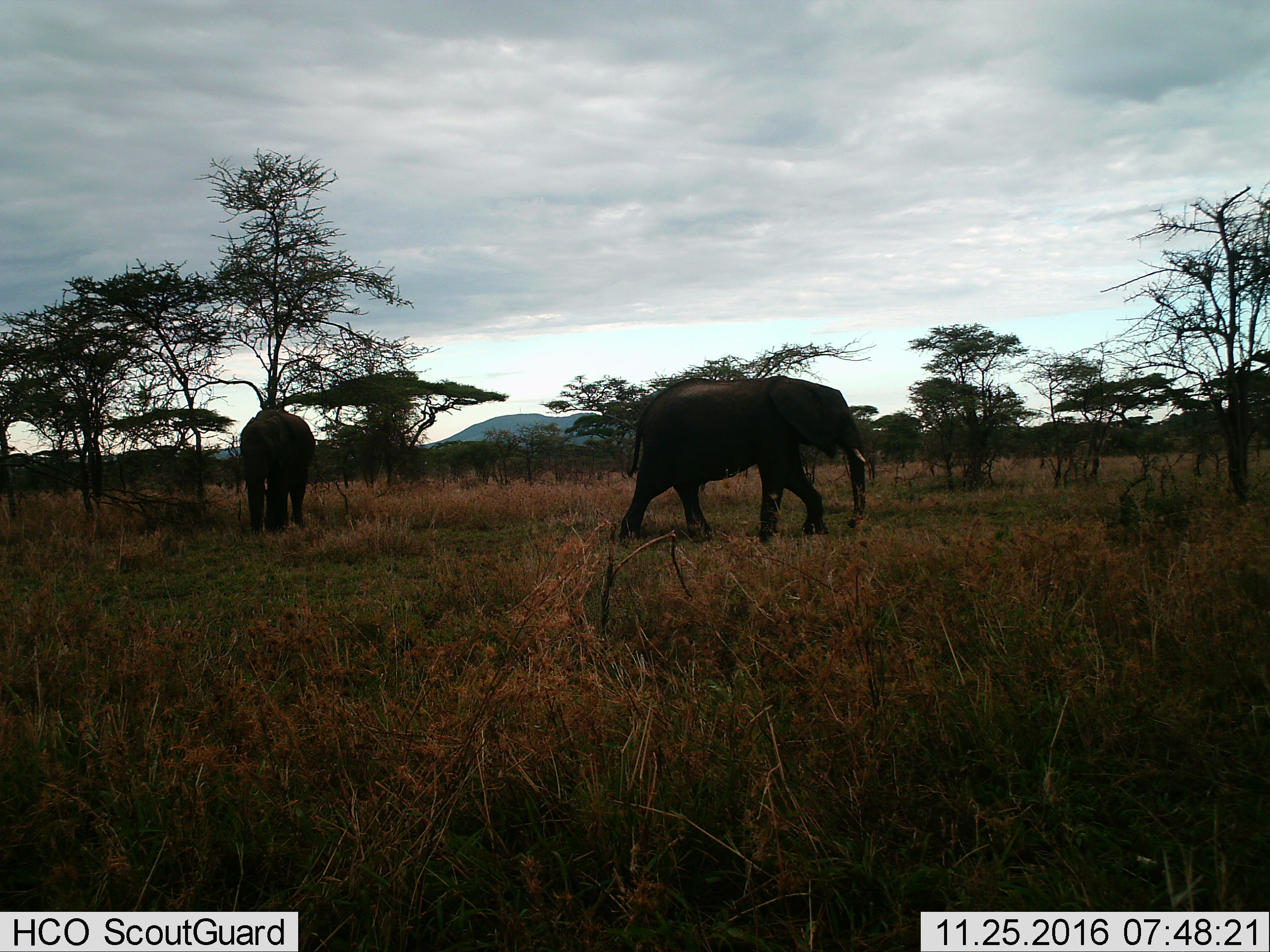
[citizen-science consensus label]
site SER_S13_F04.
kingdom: Animalia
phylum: Chordata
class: Mammalia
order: Proboscidea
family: Elephantidae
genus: Loxodonta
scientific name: Loxodonta africana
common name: african bush elephant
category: elephant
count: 2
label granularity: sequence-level